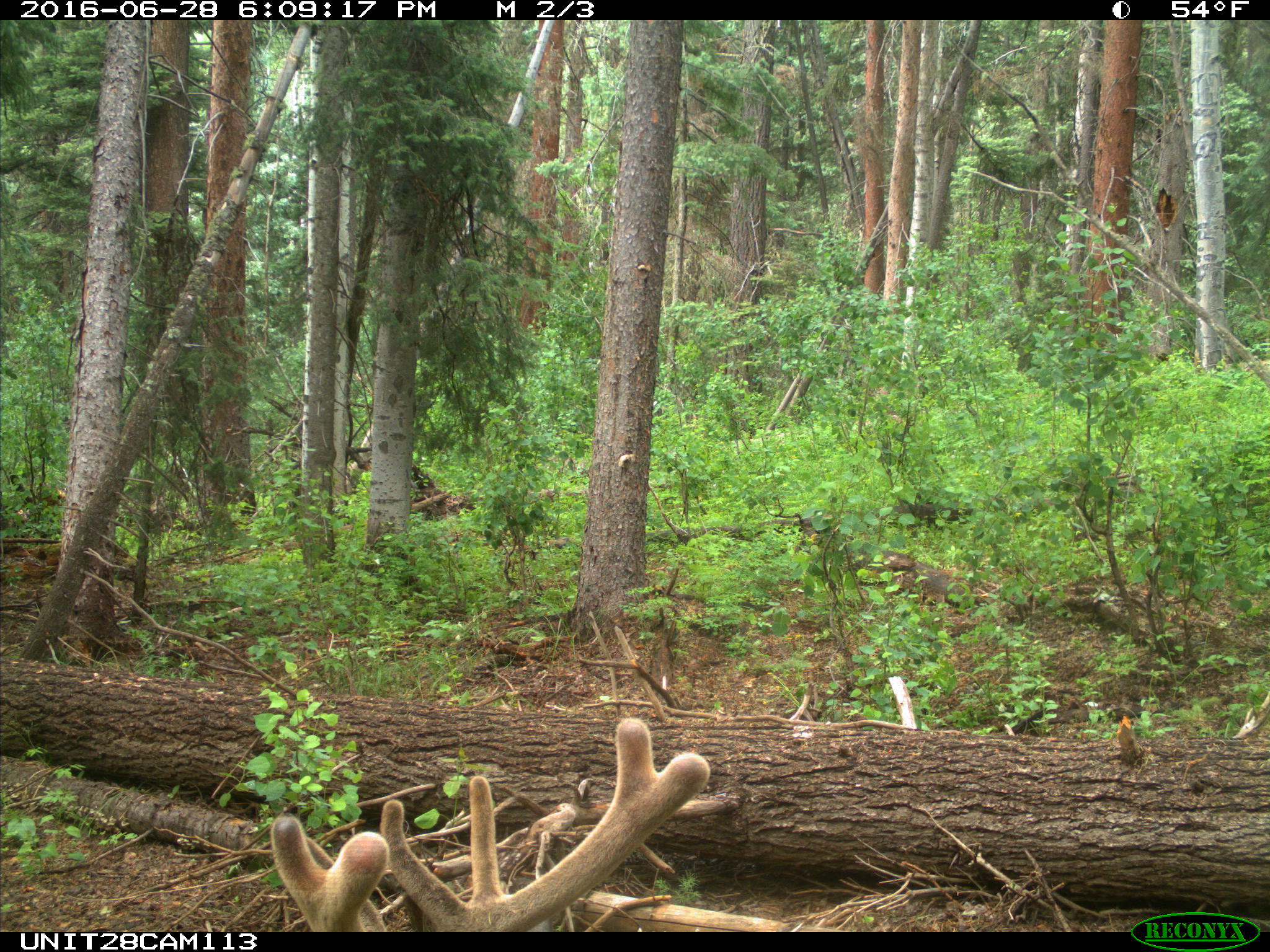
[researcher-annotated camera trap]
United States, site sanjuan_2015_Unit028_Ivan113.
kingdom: Animalia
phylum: Chordata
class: Mammalia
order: Artiodactyla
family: Cervidae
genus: Cervus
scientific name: Cervus elaphus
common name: red deer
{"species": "Cervus elaphus (red deer)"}